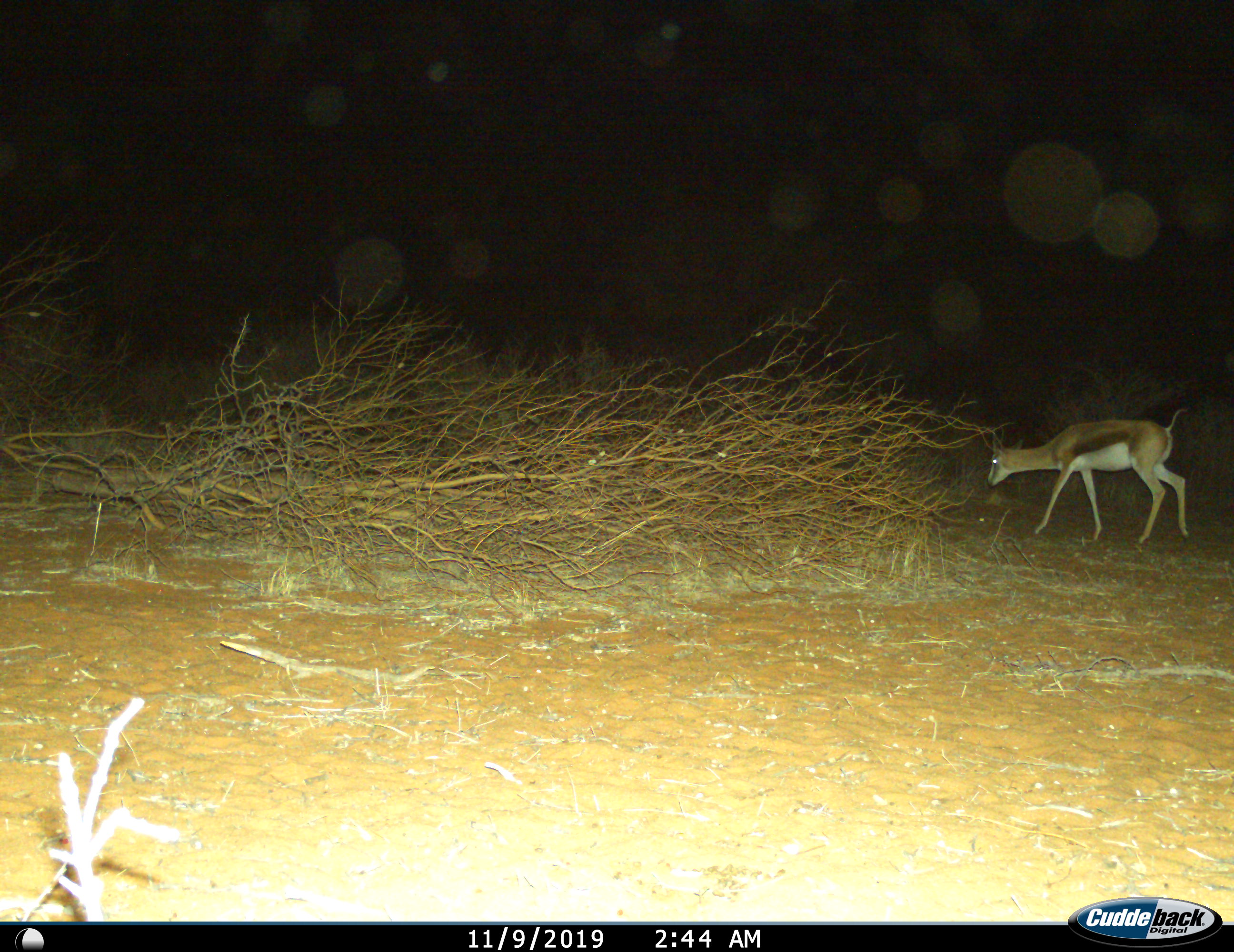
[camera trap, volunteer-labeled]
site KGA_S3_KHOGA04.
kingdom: Animalia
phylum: Chordata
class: Mammalia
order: Artiodactyla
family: Bovidae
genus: Antidorcas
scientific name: Antidorcas marsupialis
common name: springbok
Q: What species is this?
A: Springbok (Antidorcas marsupialis).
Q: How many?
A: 1.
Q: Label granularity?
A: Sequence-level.